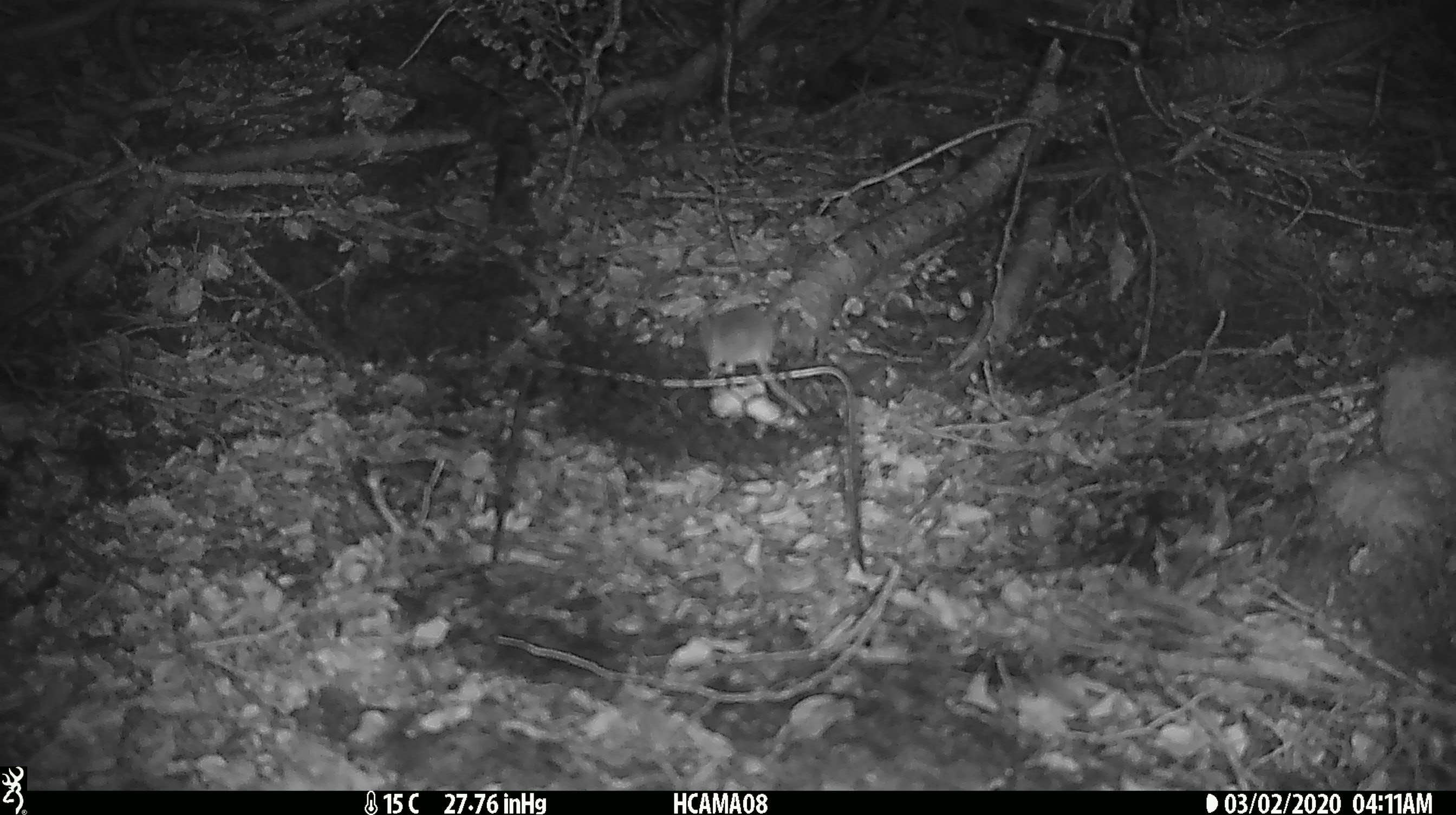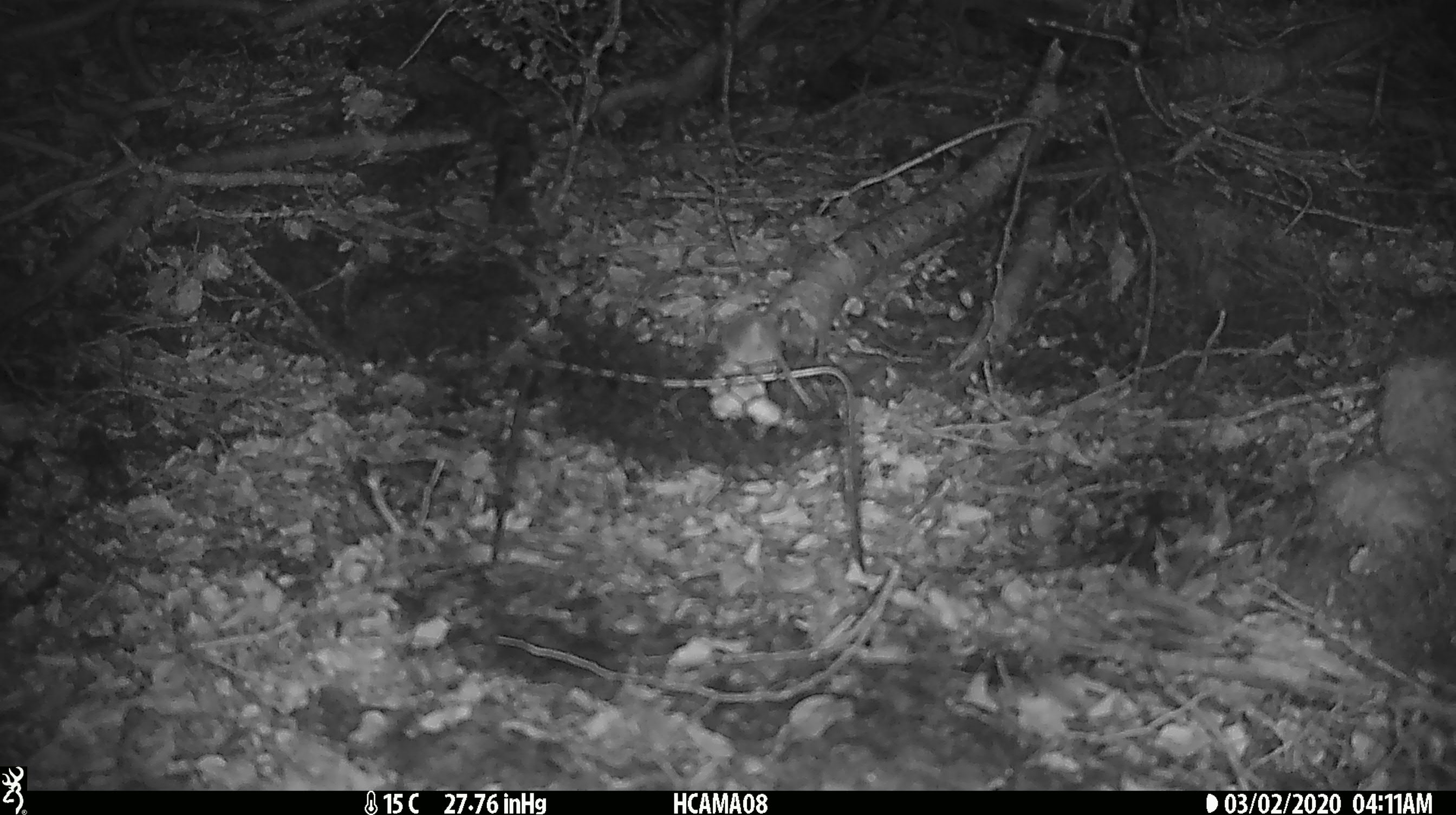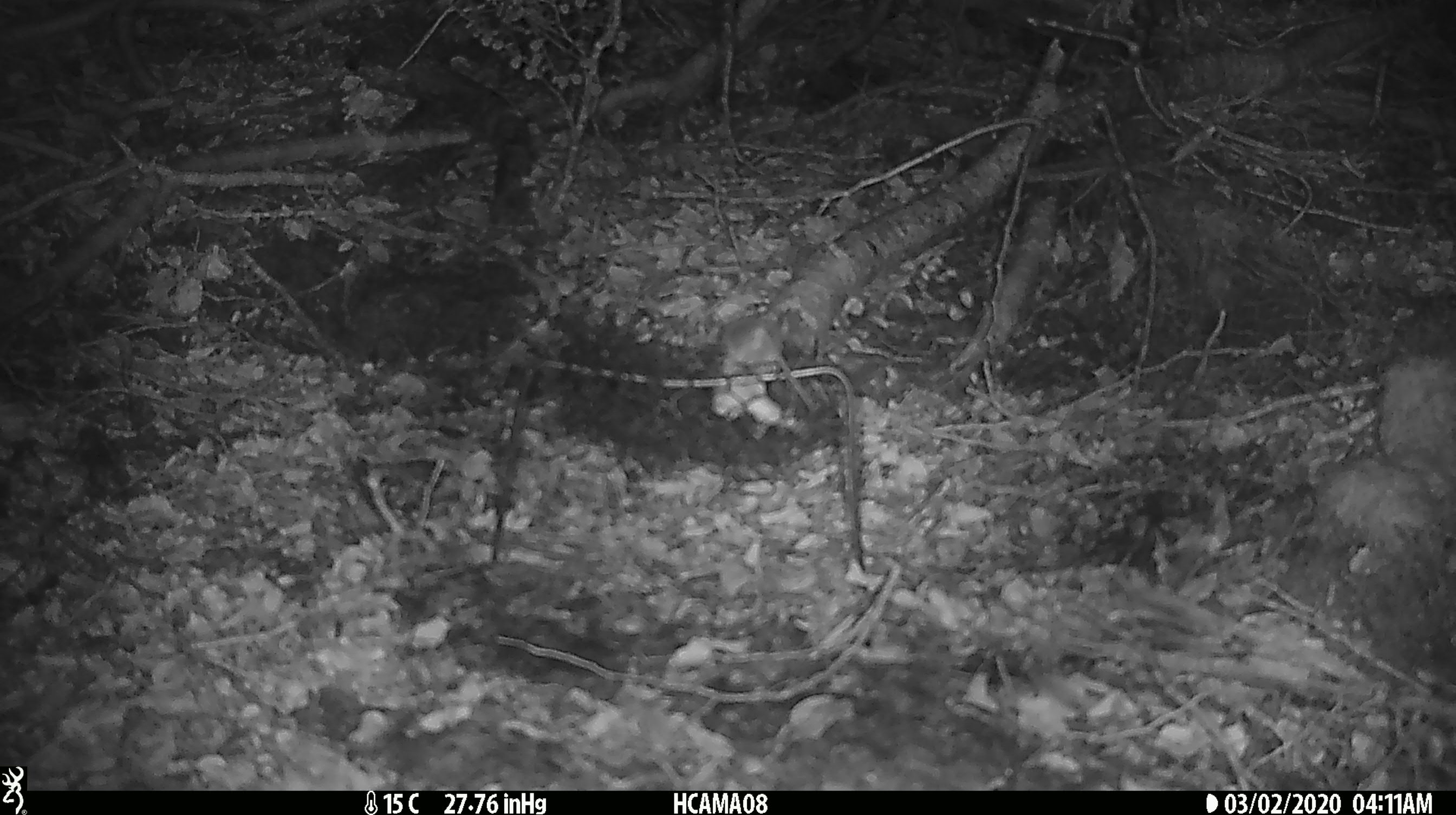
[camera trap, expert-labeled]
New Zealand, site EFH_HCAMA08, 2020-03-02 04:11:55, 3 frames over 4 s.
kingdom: Animalia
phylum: Chordata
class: Mammalia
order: Rodentia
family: Muridae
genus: Mus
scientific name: Mus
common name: mouse